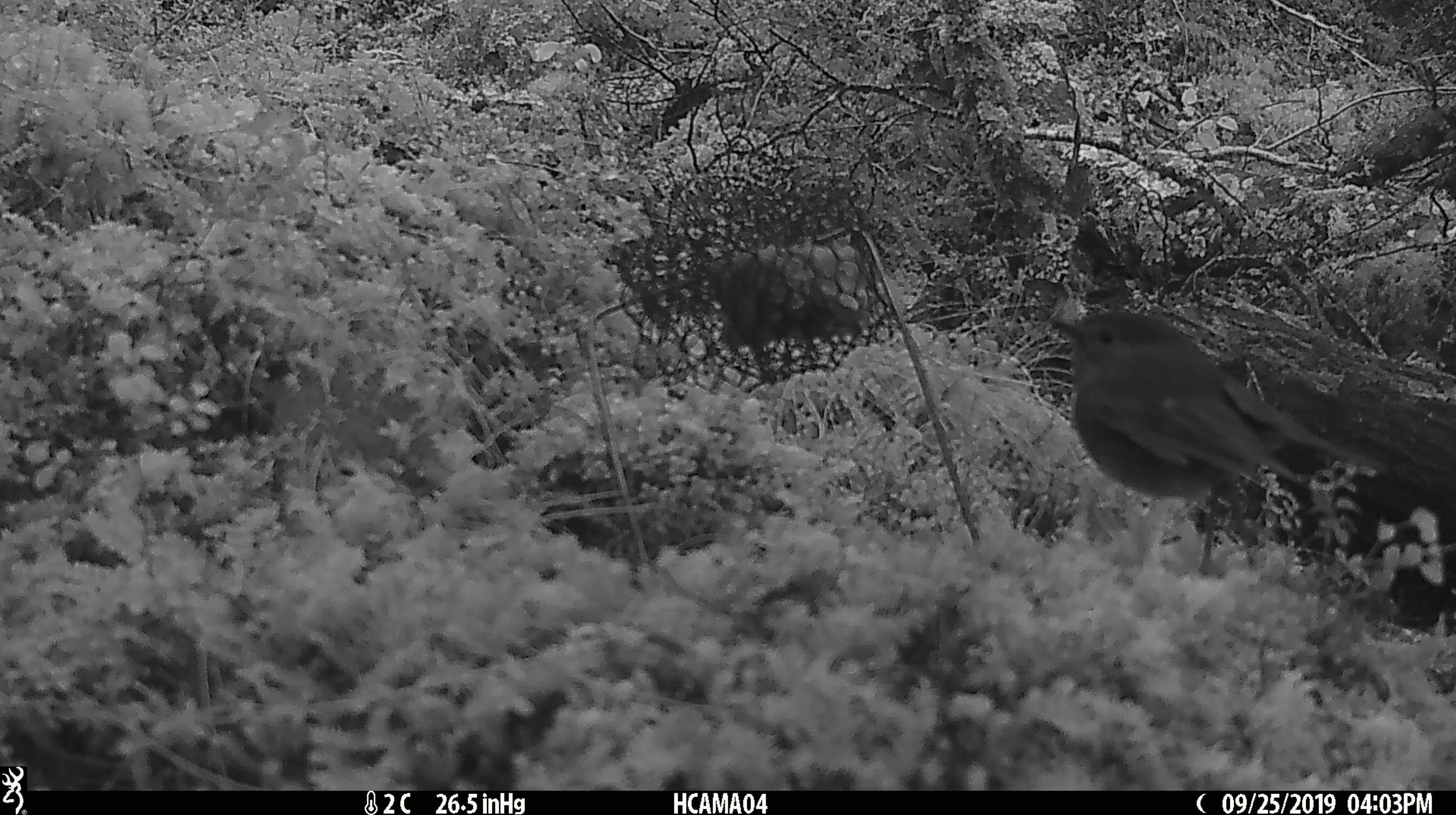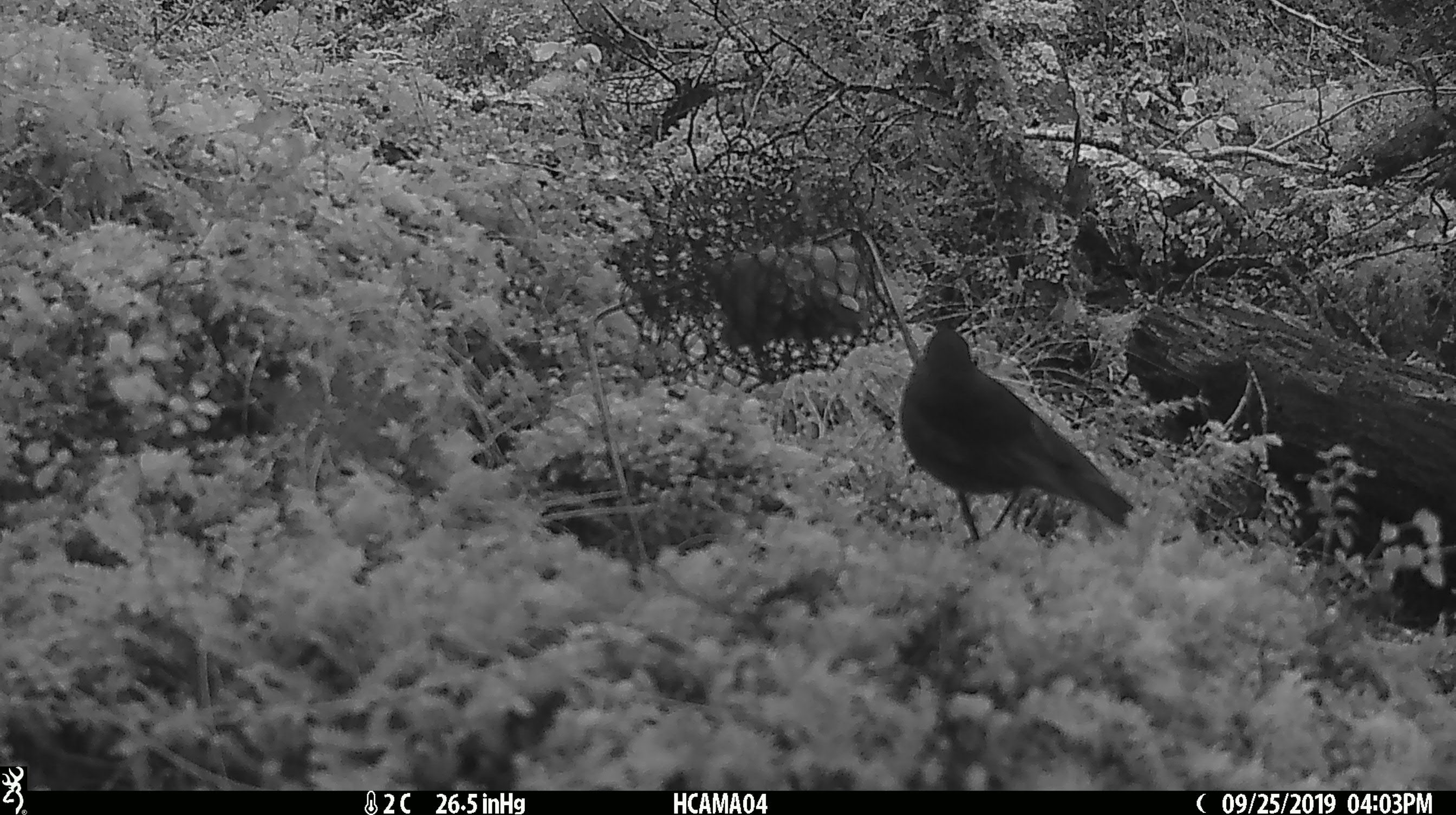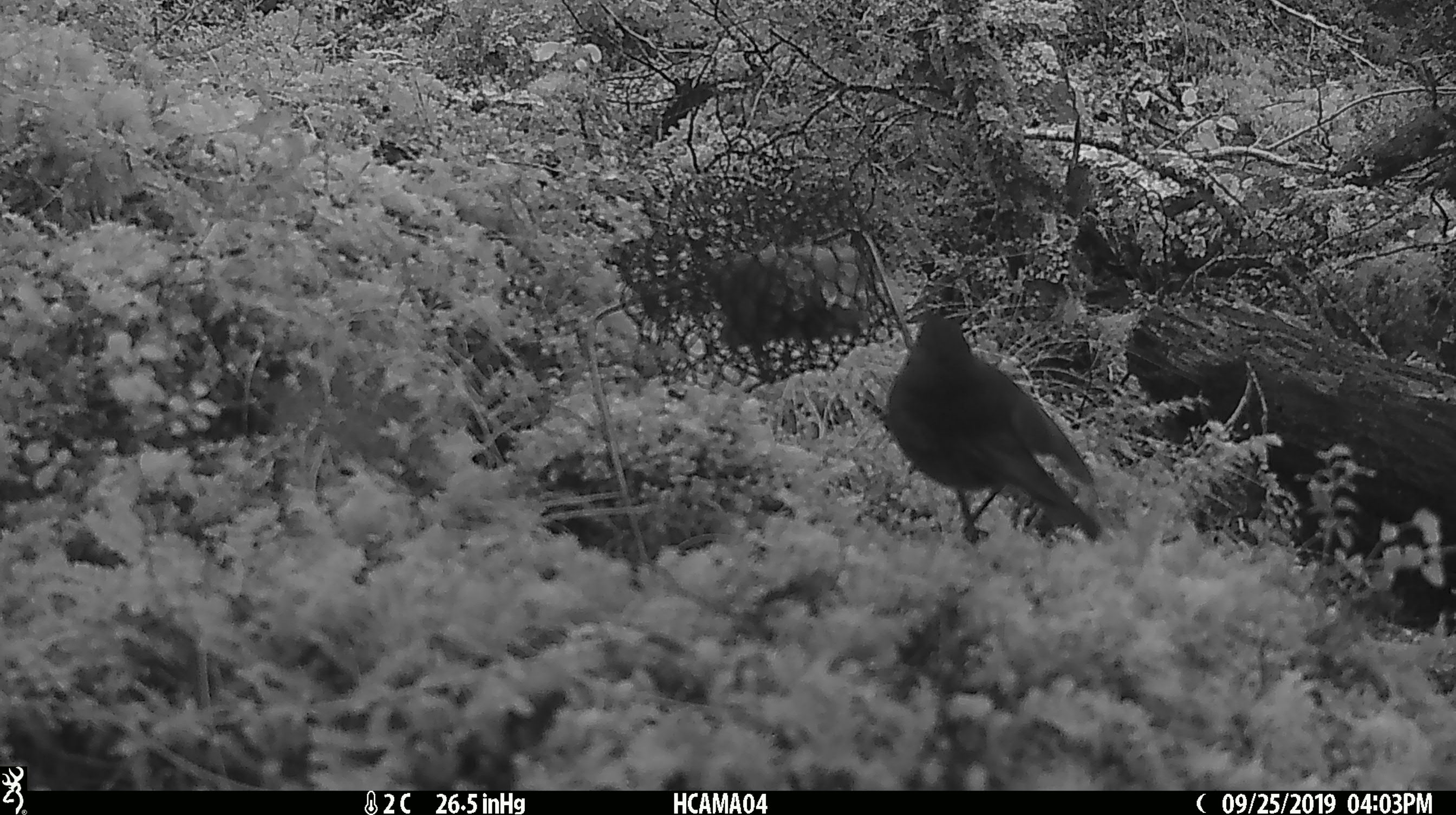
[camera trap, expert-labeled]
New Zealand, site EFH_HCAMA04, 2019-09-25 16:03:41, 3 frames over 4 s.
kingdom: Animalia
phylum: Chordata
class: Aves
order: Passeriformes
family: Petroicidae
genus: Petroica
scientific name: Petroica australis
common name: new zealand robin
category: robin